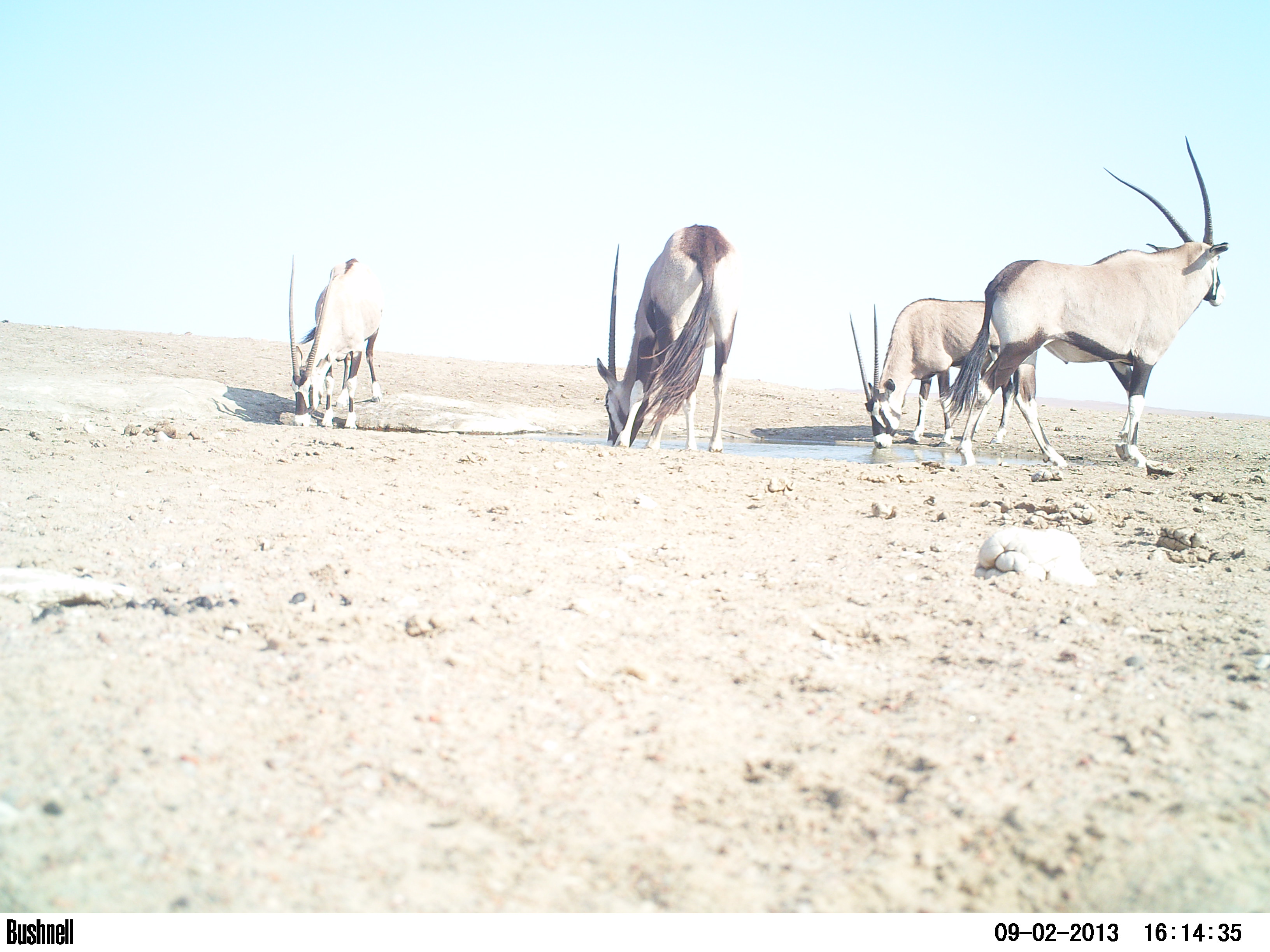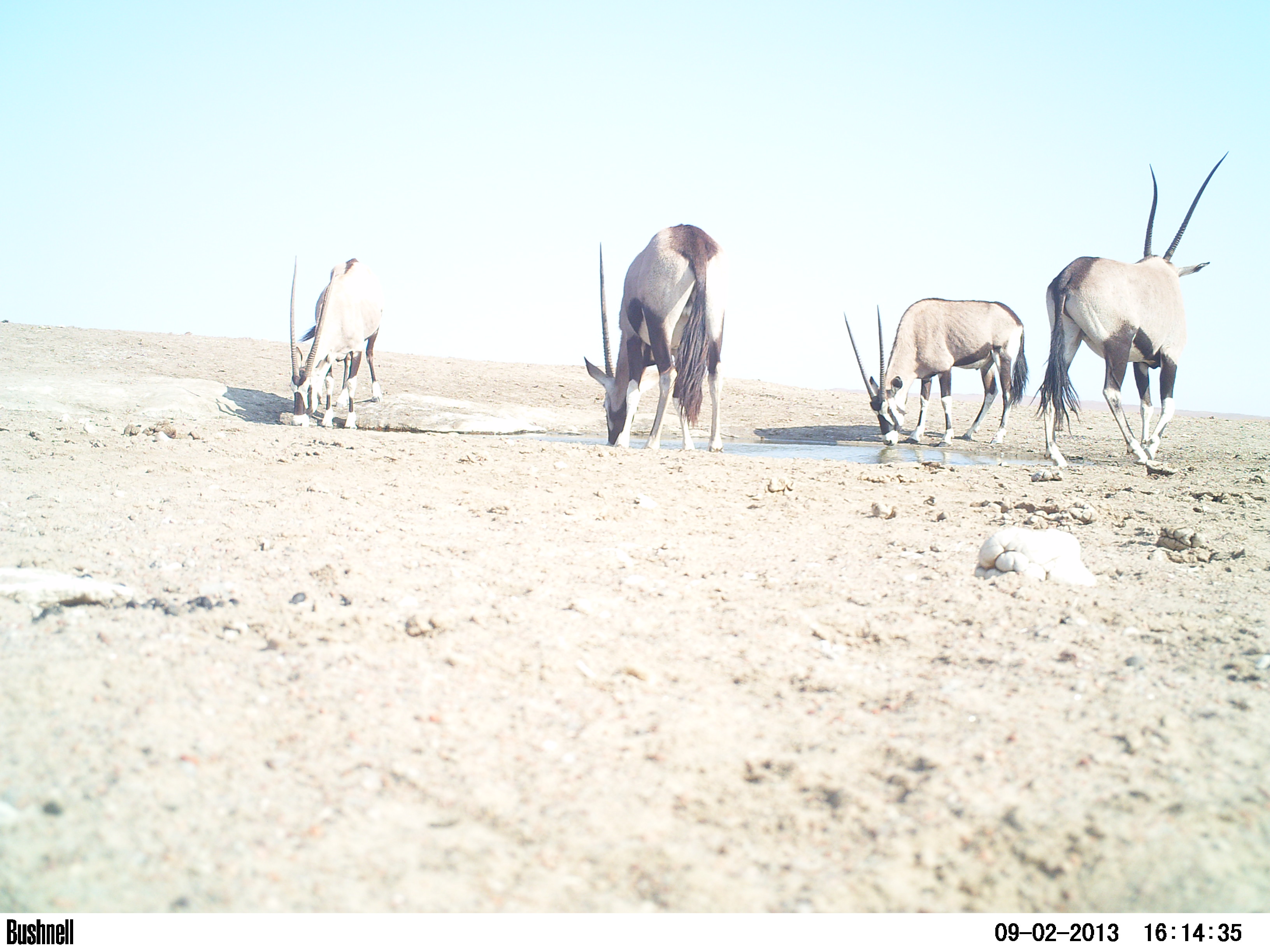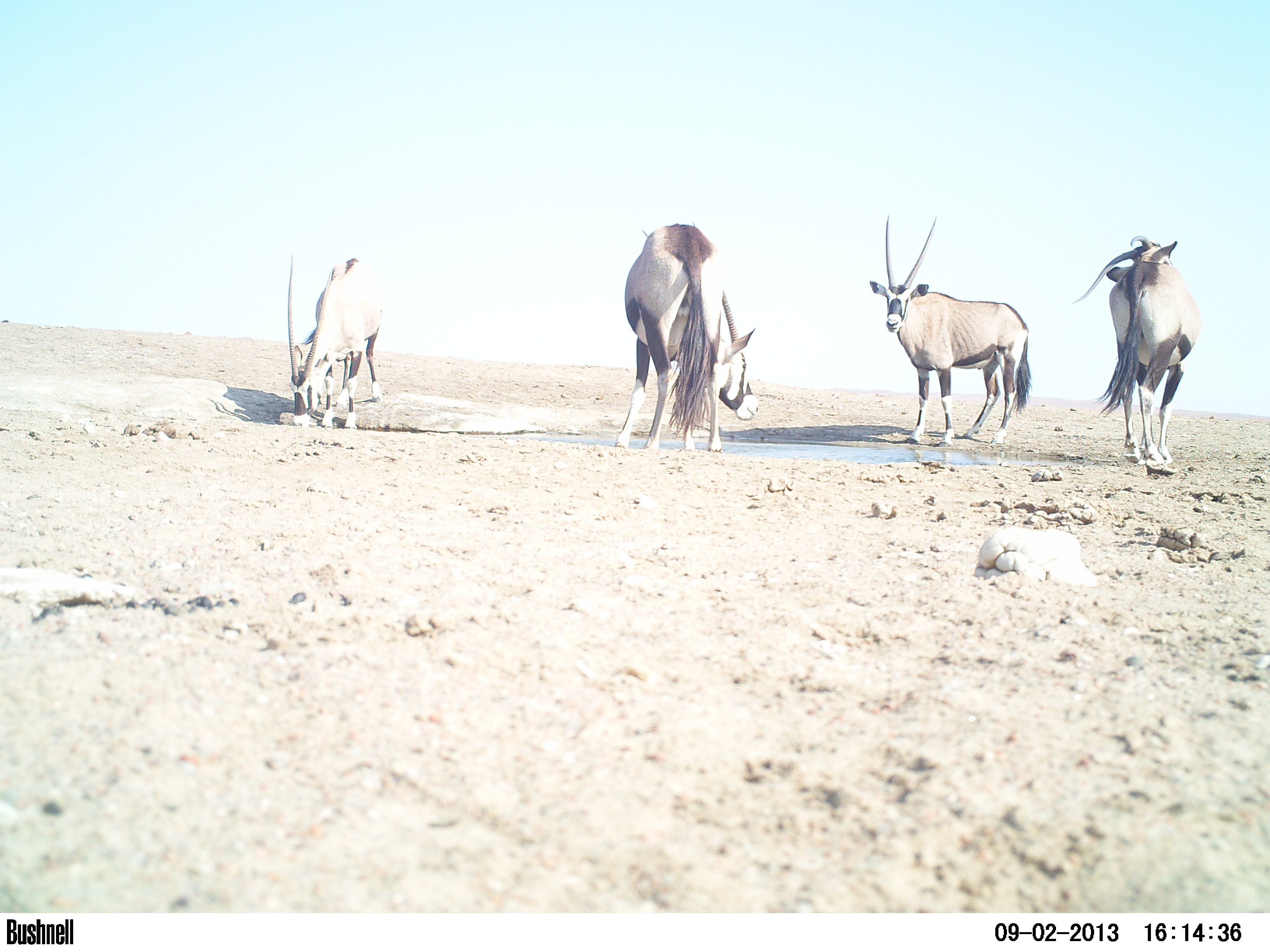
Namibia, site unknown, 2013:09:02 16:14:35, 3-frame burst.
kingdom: Animalia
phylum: Chordata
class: Mammalia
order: Artiodactyla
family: Bovidae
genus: Oryx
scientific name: Oryx gazella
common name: gemsbok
Oryx gazella (gemsbok).